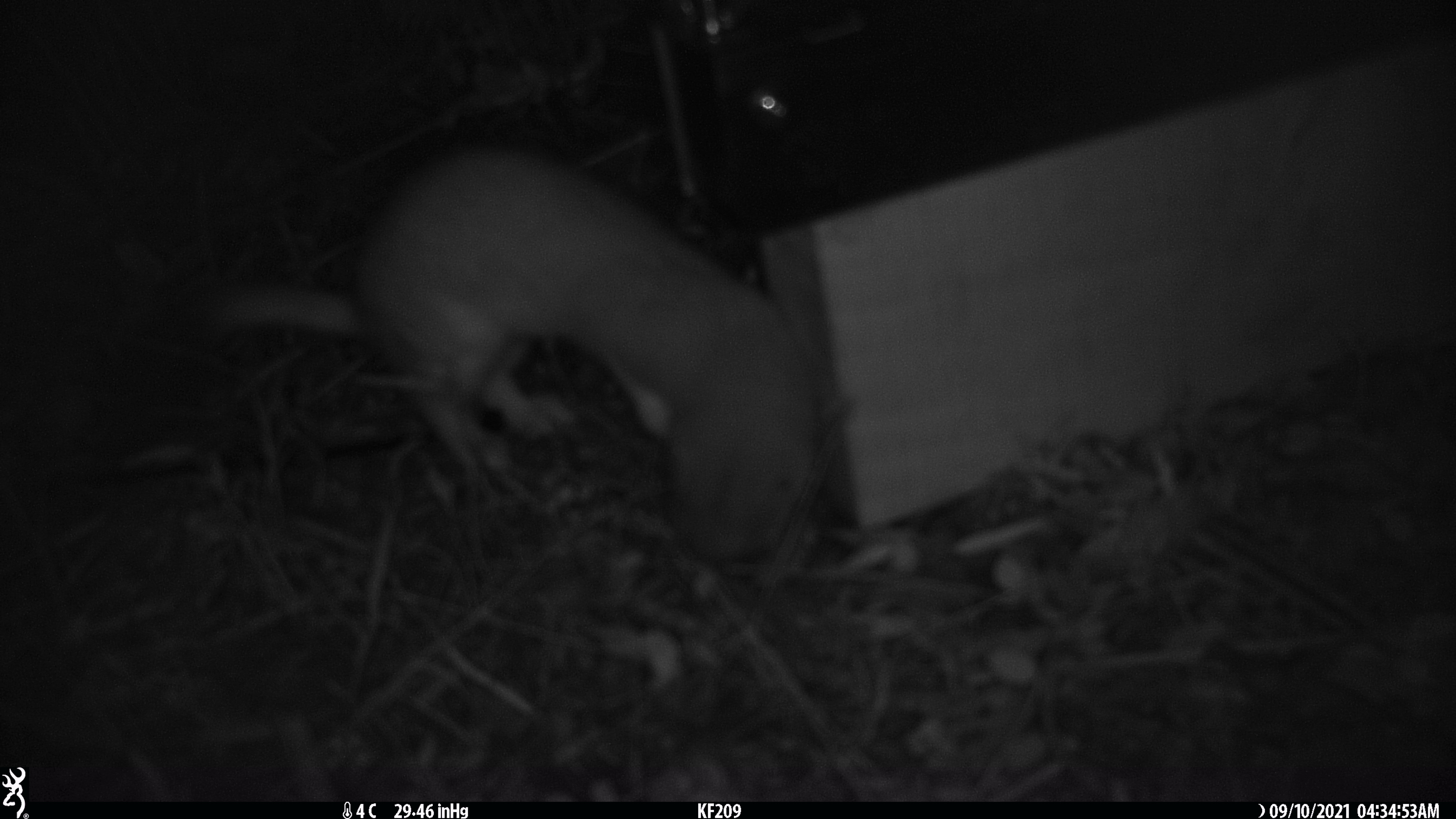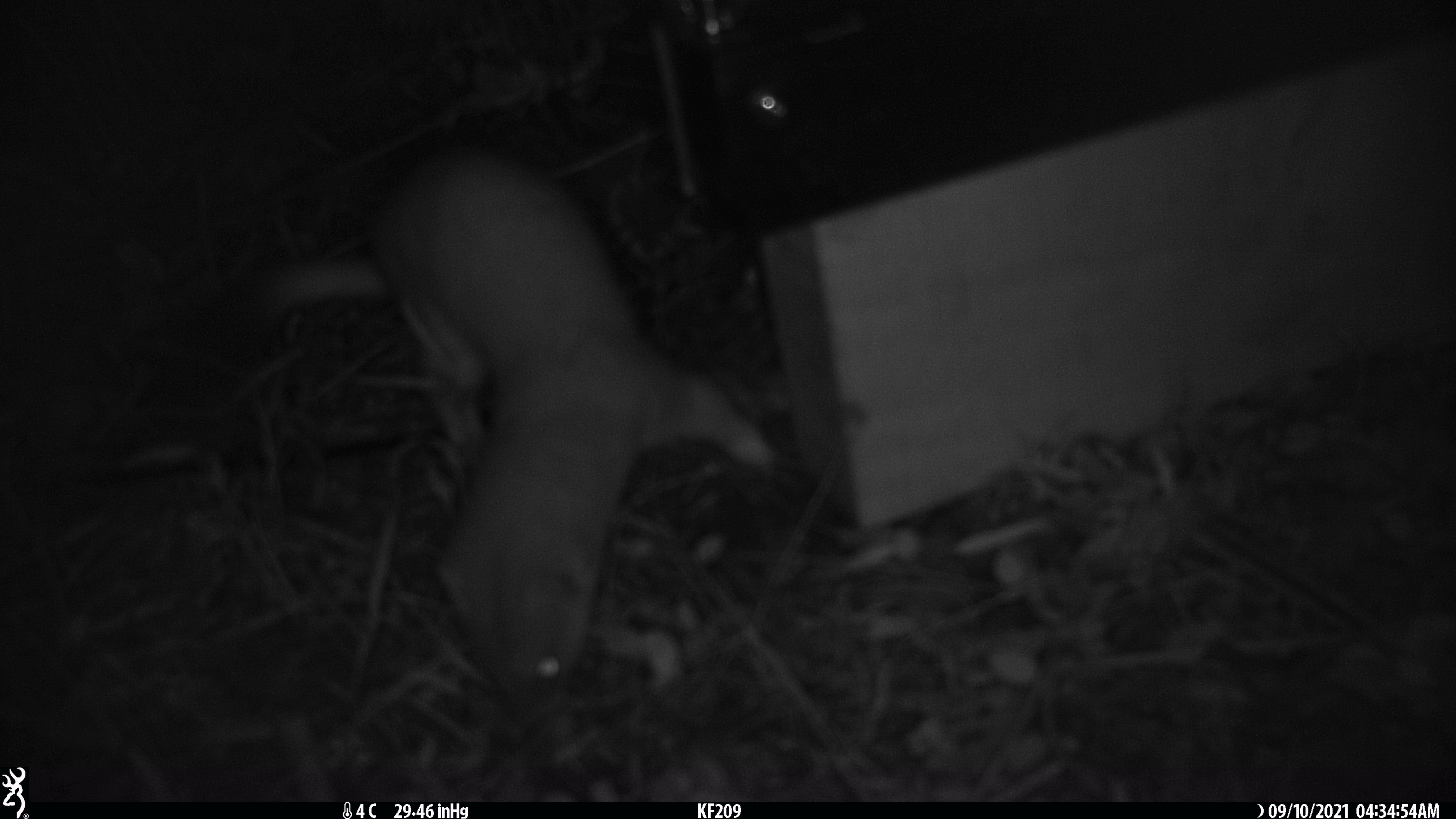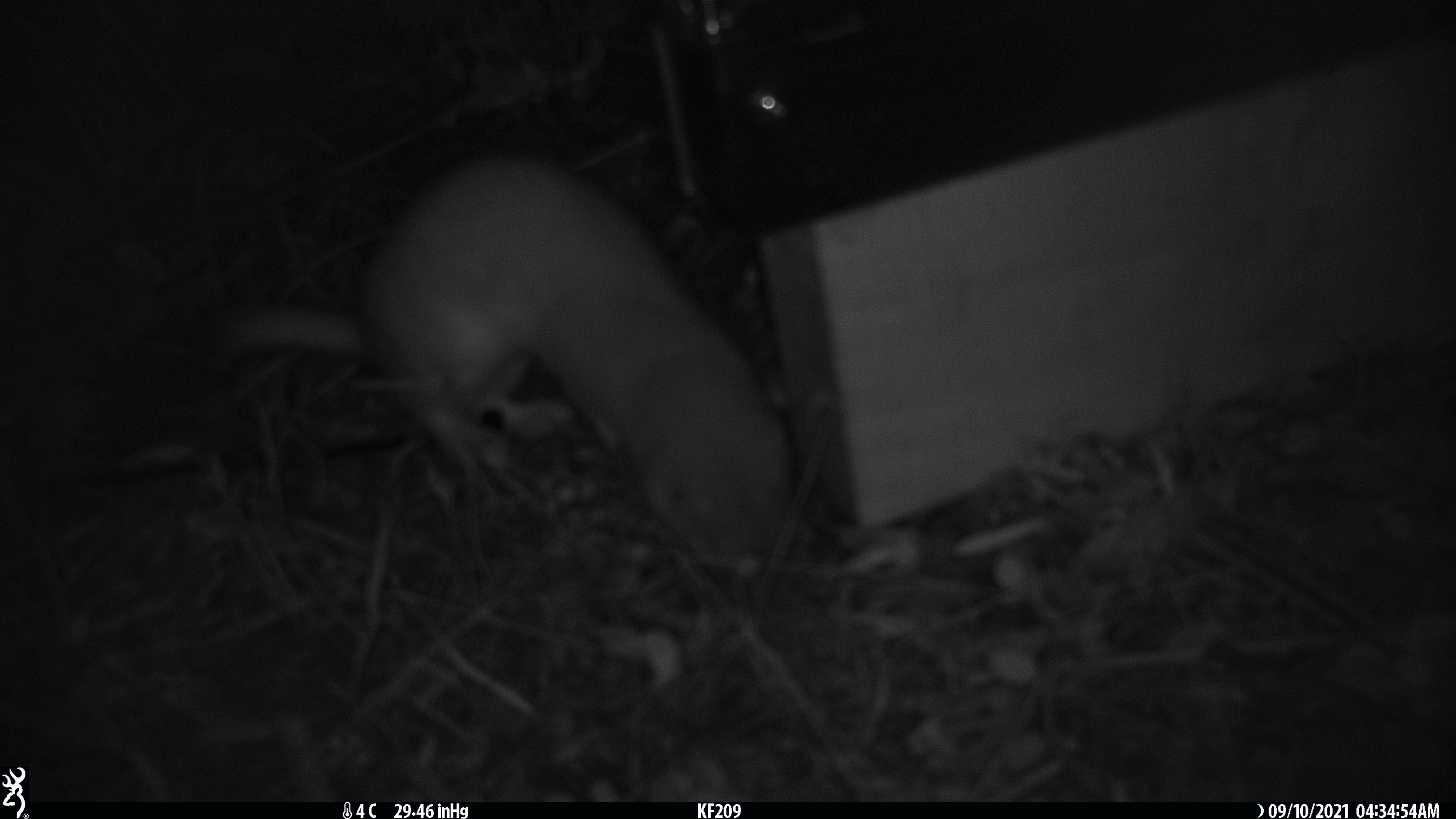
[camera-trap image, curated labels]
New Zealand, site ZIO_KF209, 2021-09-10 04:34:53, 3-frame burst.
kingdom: Animalia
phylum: Chordata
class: Mammalia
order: Carnivora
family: Mustelidae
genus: Mustela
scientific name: Mustela erminea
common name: stoat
Stoat (Mustela erminea).